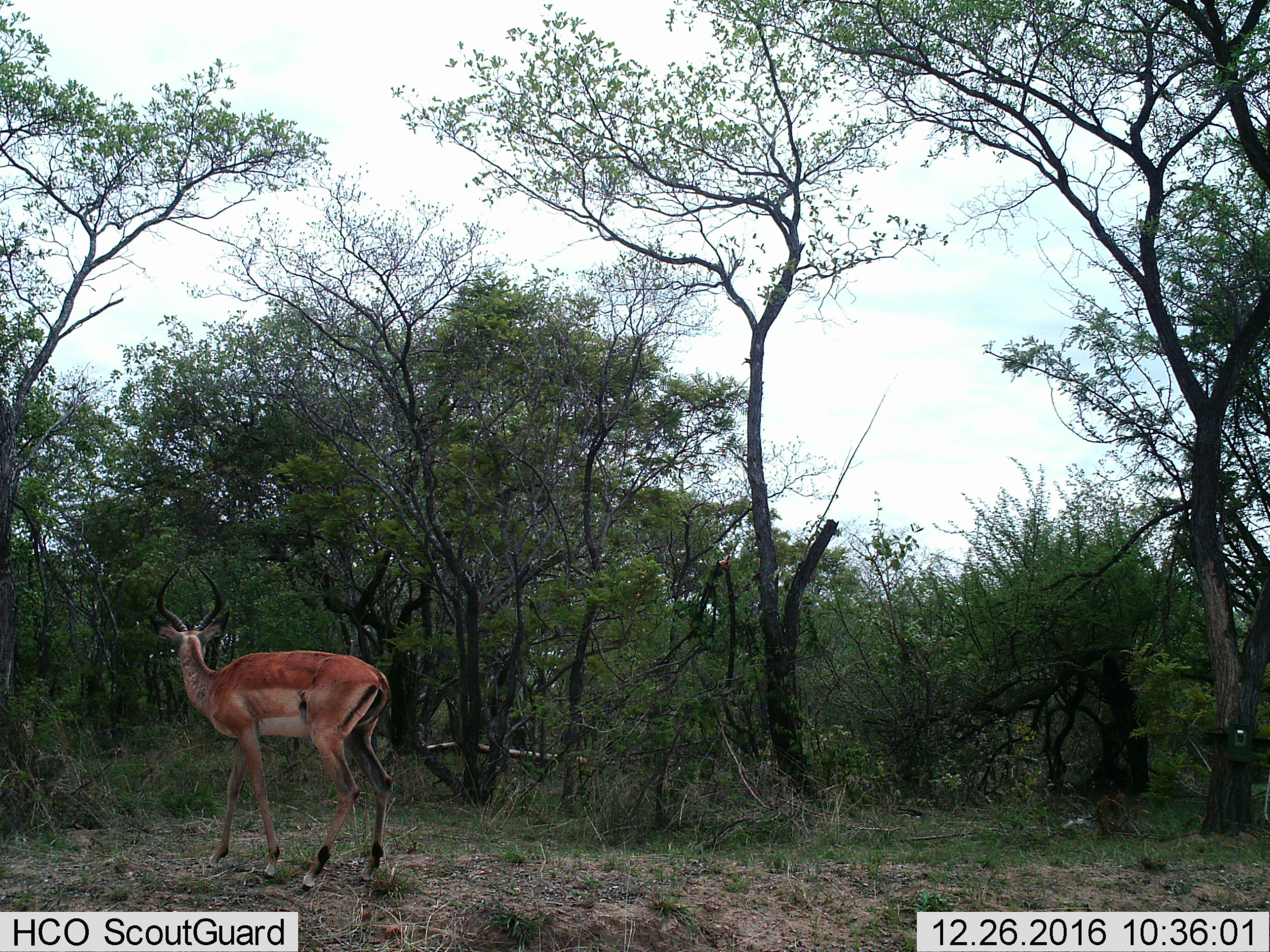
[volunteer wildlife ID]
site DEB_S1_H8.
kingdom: Animalia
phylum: Chordata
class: Mammalia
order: Artiodactyla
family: Bovidae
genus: Aepyceros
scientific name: Aepyceros melampus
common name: impala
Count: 1.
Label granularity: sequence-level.